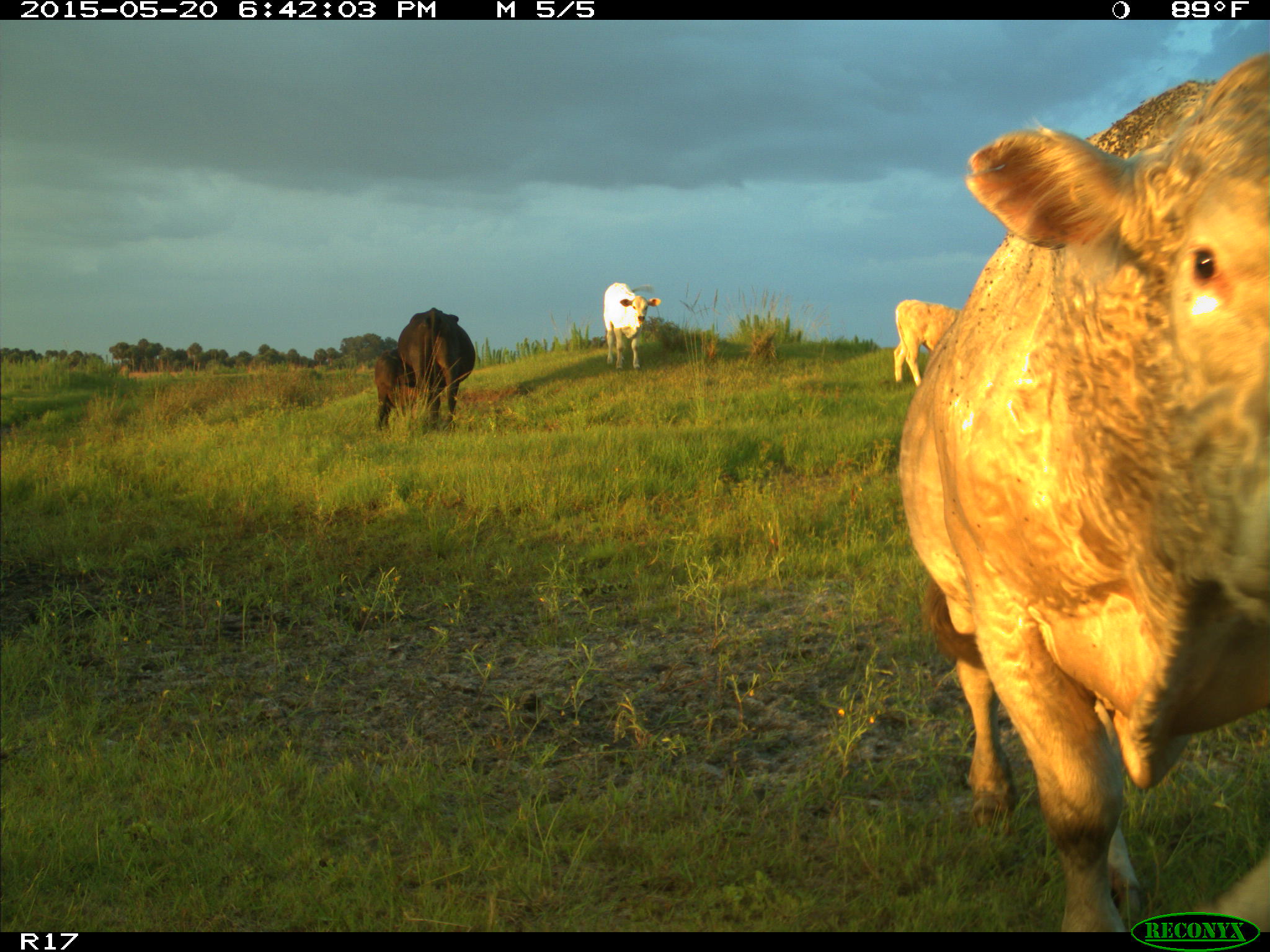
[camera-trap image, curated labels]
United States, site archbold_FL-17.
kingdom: Animalia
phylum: Chordata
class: Mammalia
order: Artiodactyla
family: Bovidae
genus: Bos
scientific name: Bos taurus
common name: domestic cow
Bos taurus (domestic cow).